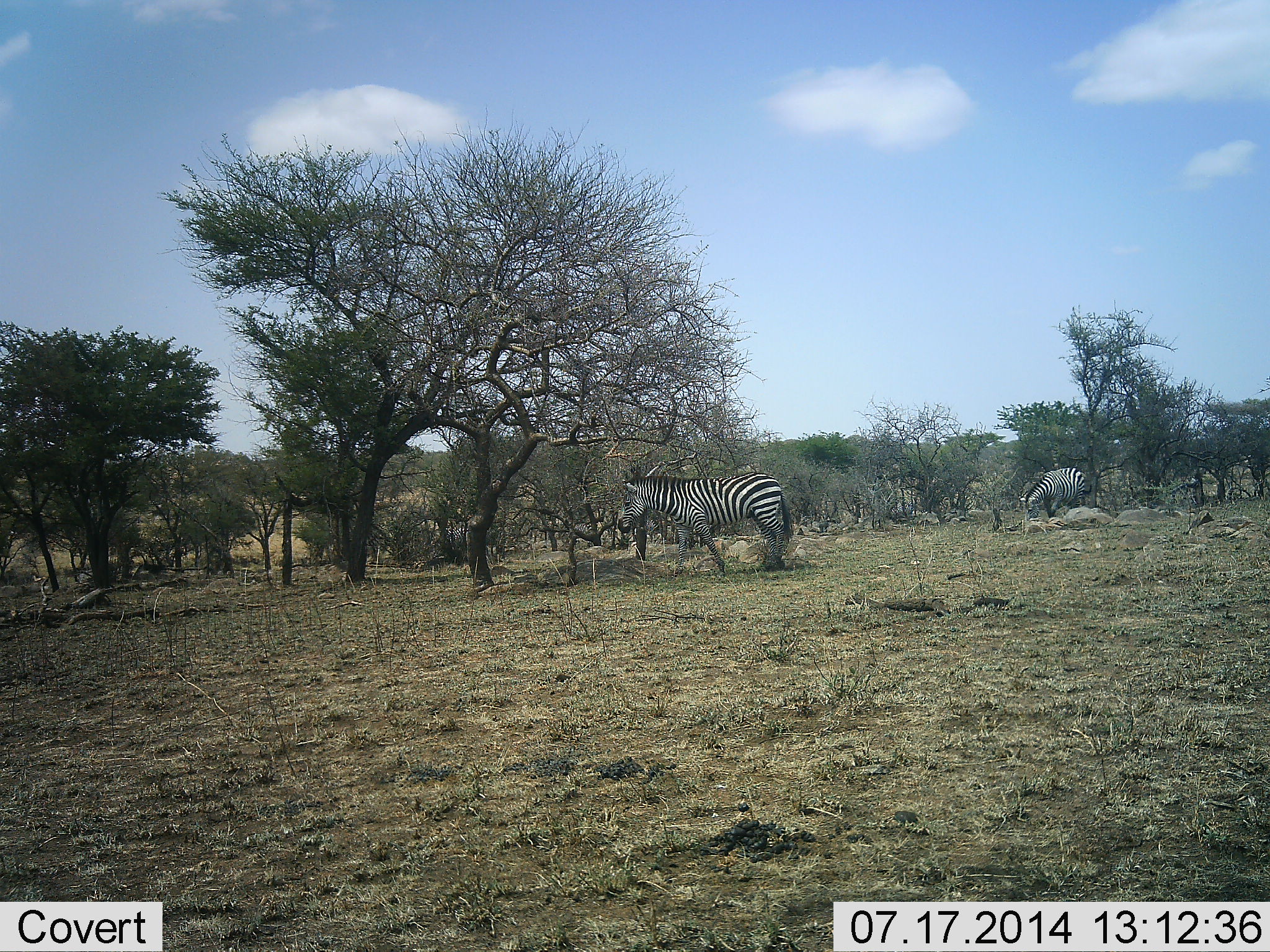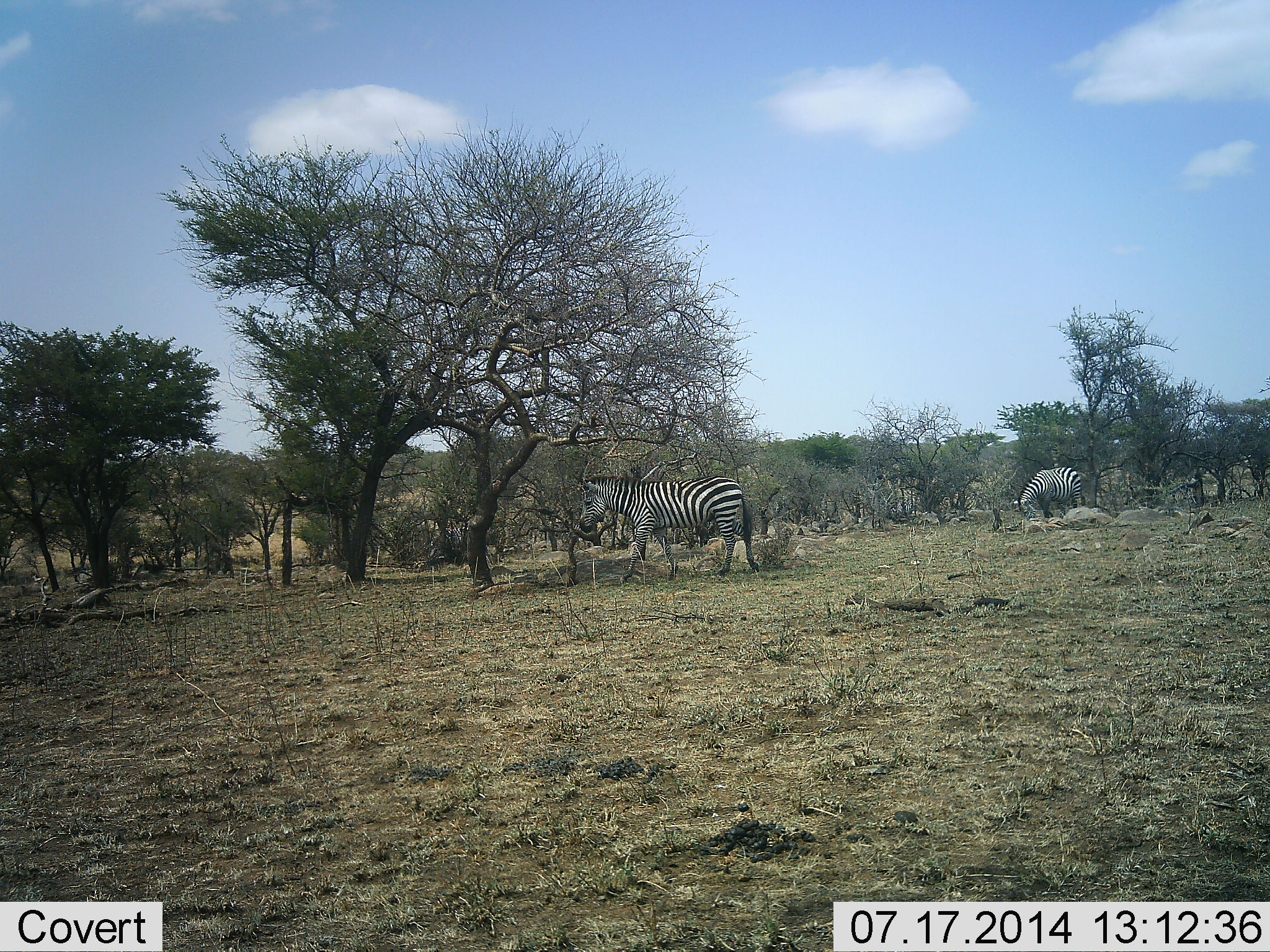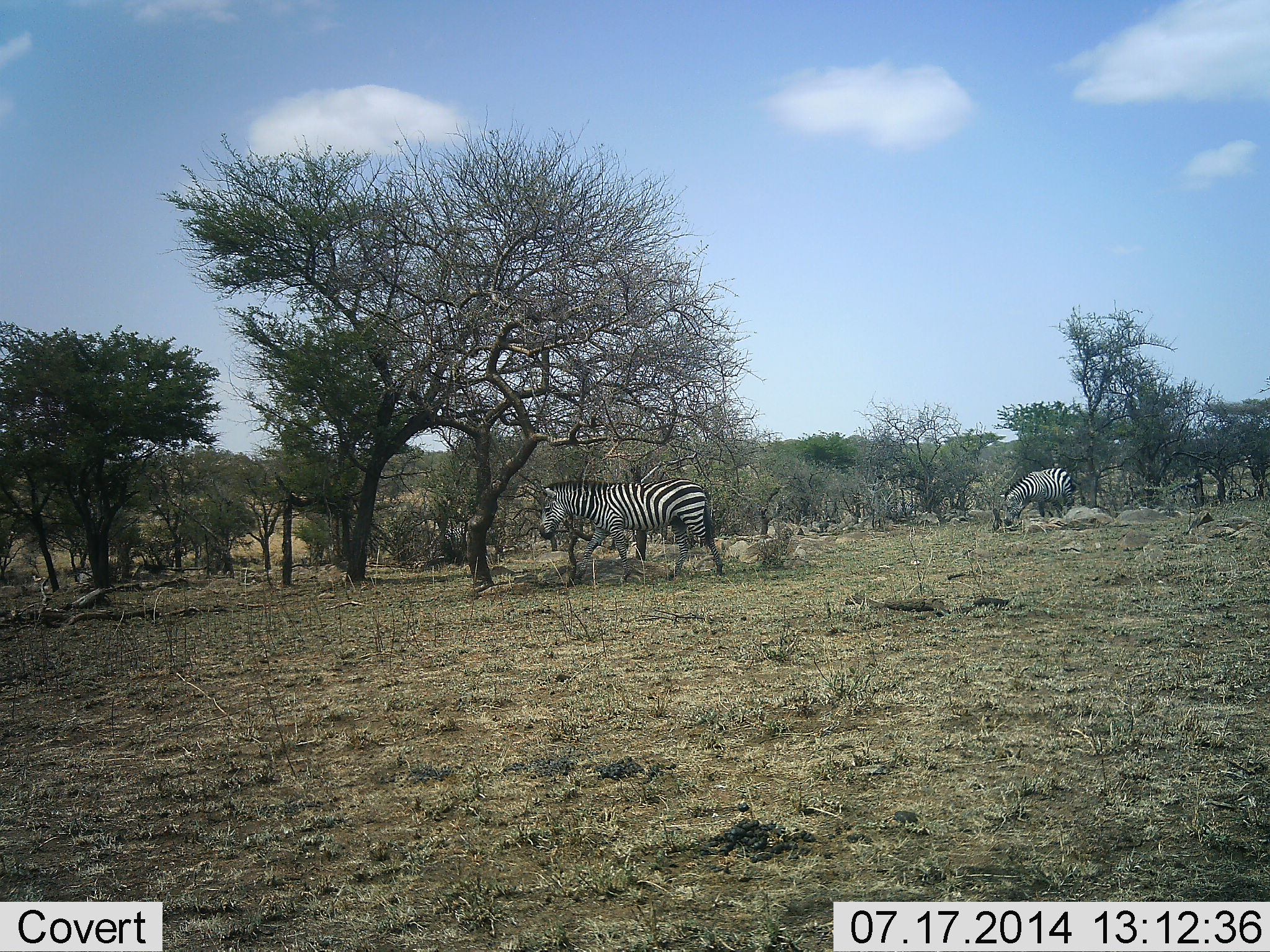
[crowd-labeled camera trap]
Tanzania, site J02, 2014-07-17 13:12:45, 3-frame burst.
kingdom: Animalia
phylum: Chordata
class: Mammalia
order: Perissodactyla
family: Equidae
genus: Equus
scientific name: Equus quagga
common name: plains zebra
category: zebra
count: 2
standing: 20%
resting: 0%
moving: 80%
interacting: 0%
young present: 0%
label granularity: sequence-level